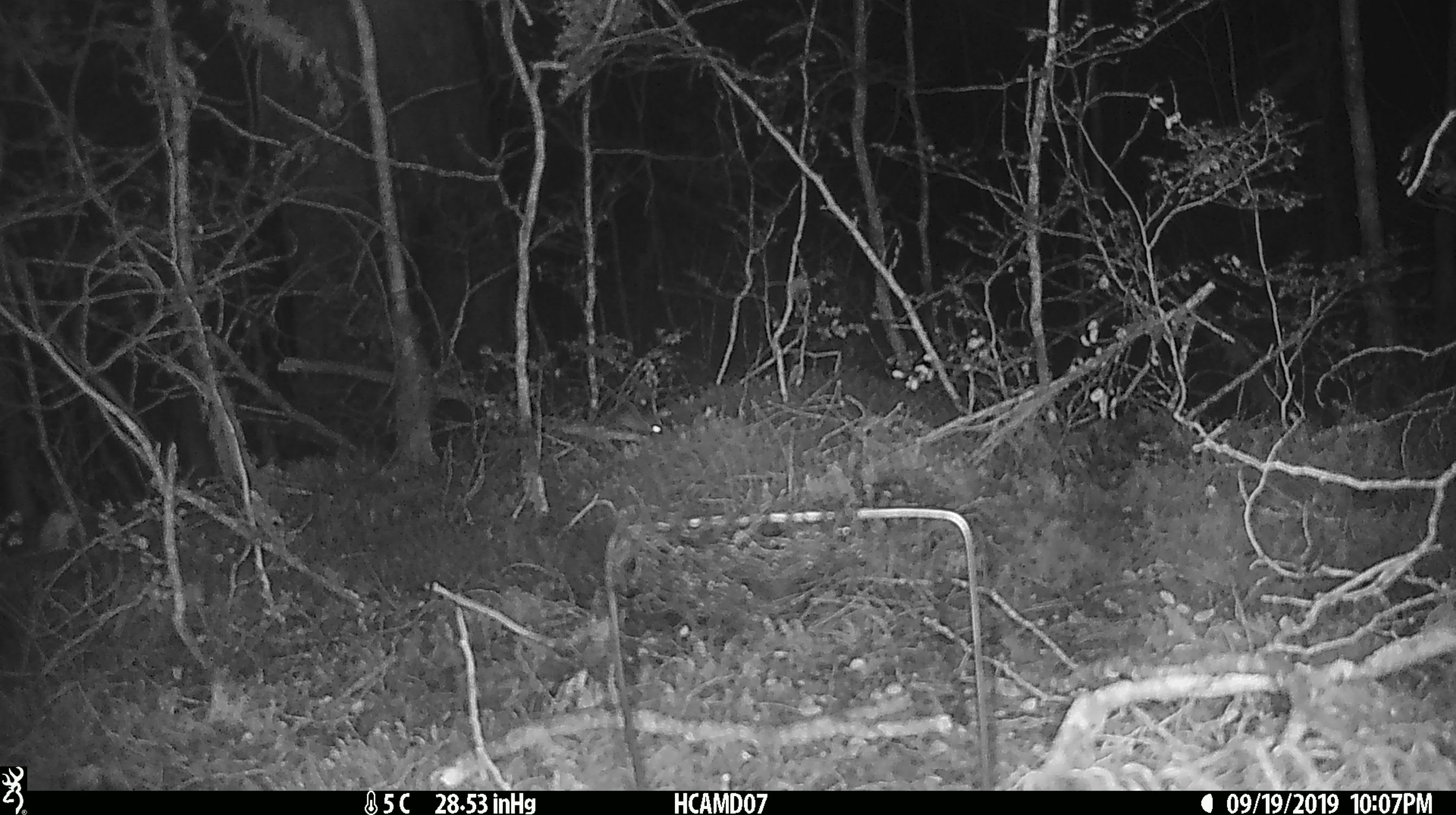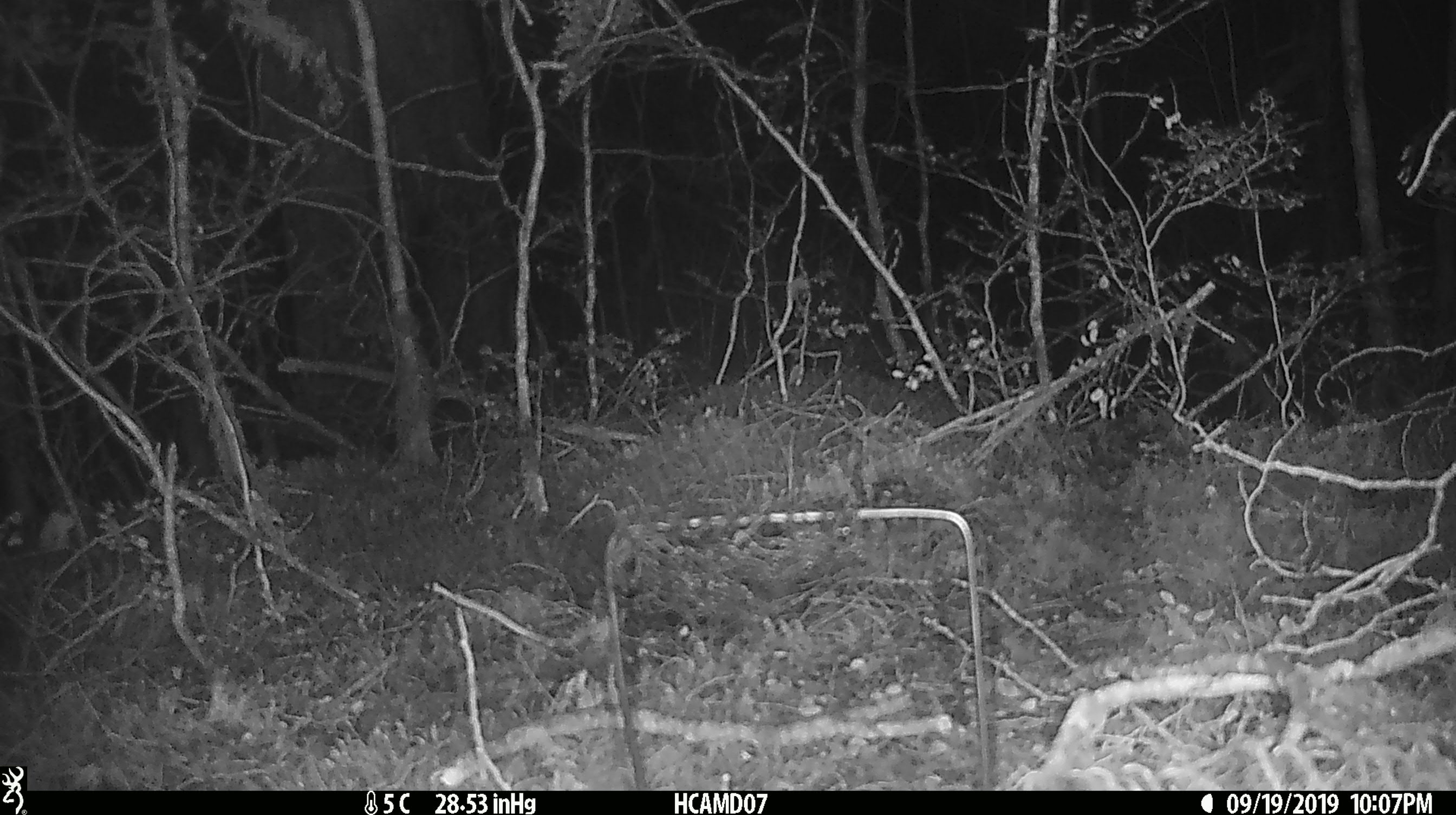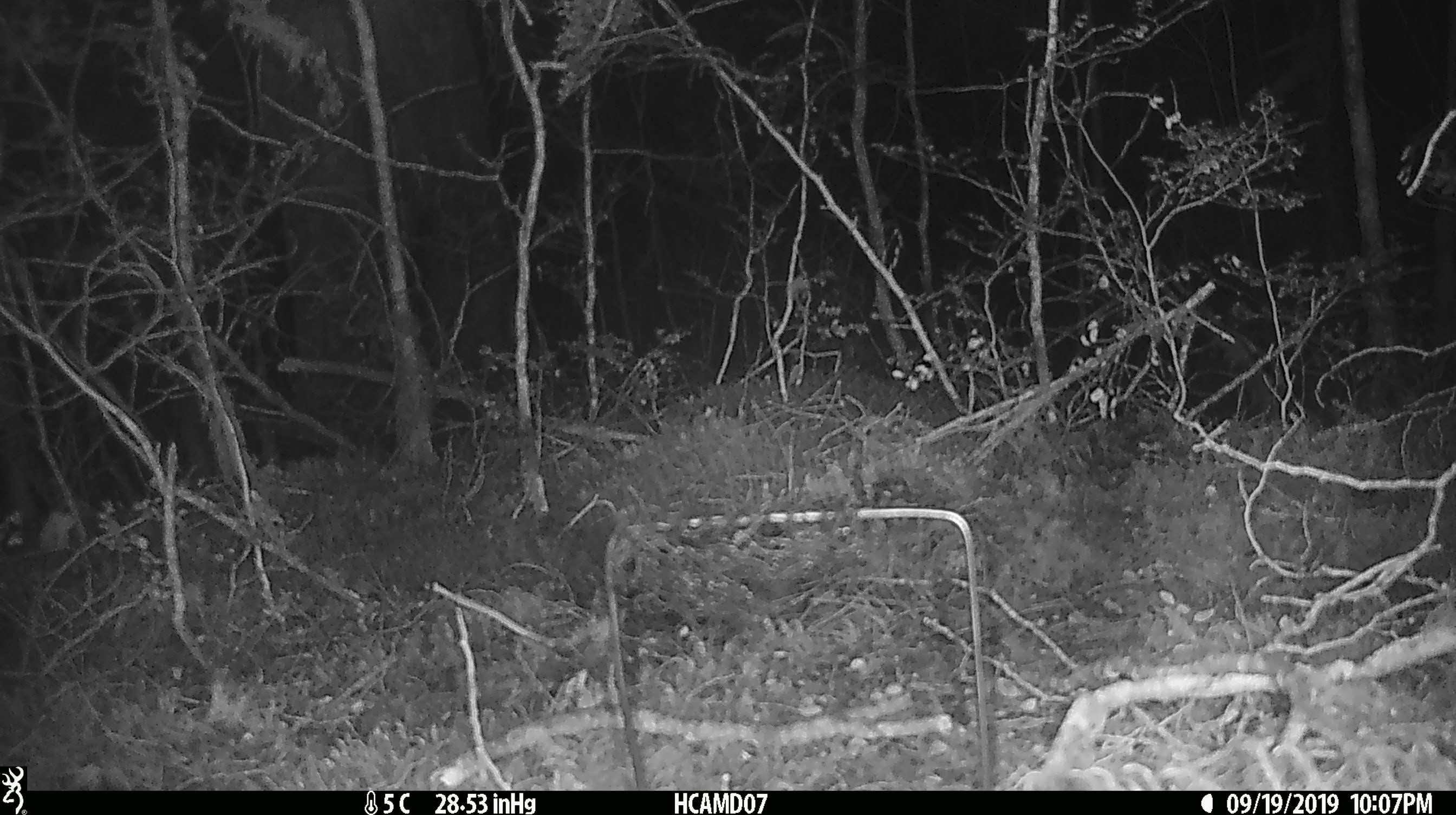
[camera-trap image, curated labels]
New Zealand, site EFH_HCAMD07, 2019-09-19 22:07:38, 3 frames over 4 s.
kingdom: Animalia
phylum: Chordata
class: Mammalia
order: Rodentia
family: Muridae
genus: Mus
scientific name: Mus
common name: mouse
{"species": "mouse (Mus)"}